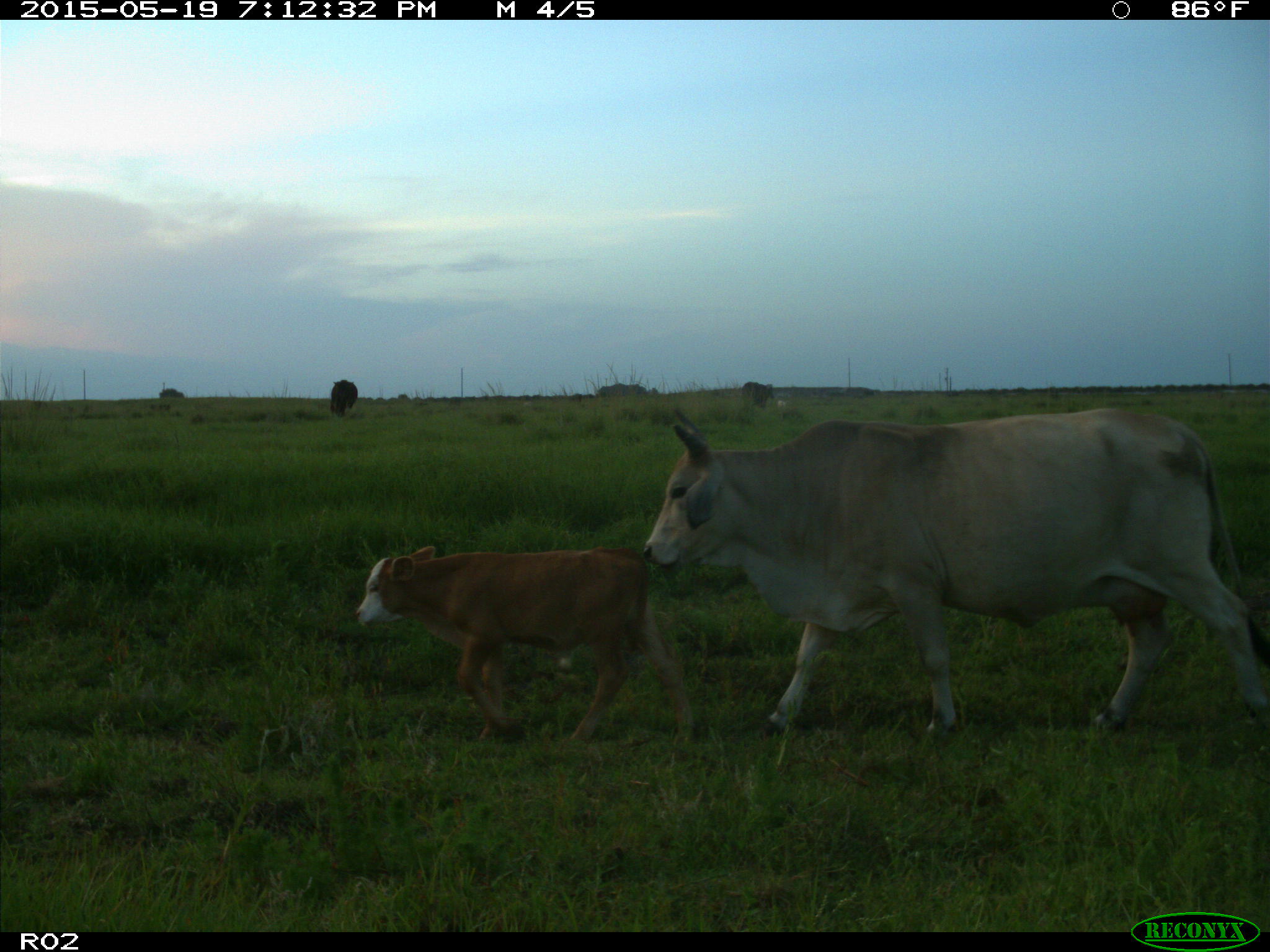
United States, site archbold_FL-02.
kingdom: Animalia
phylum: Chordata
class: Mammalia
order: Artiodactyla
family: Bovidae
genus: Bos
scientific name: Bos taurus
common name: domestic cow